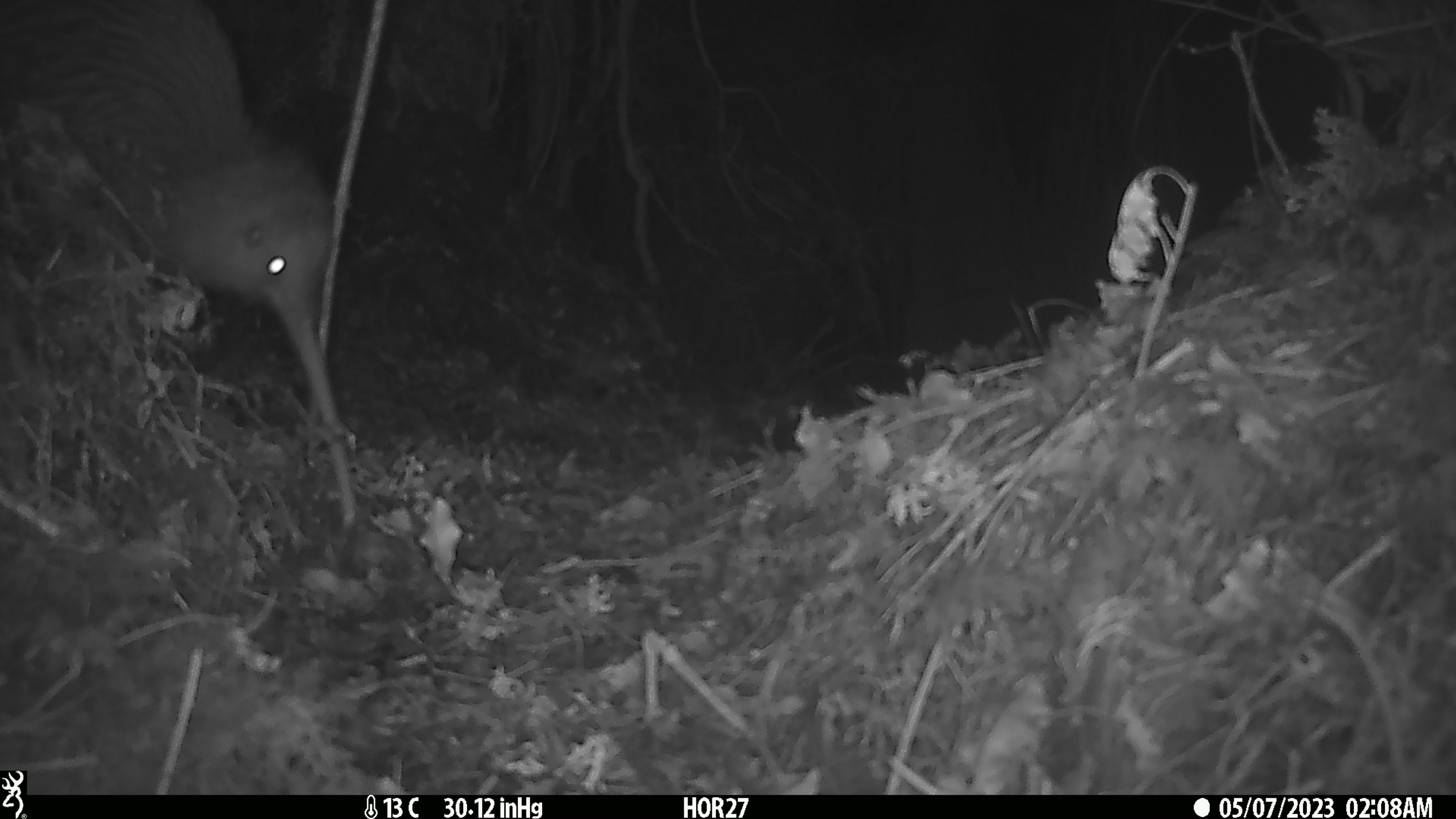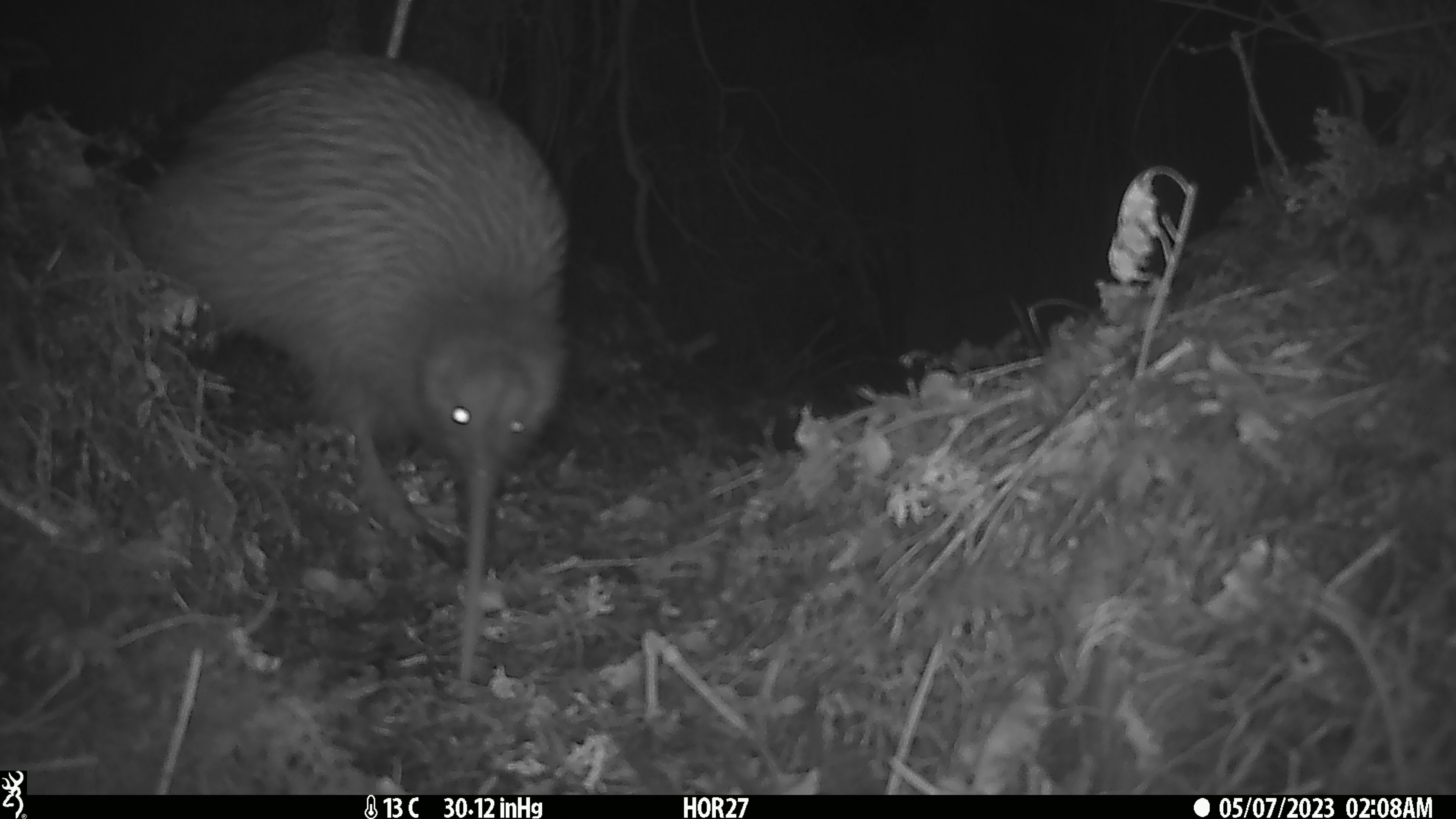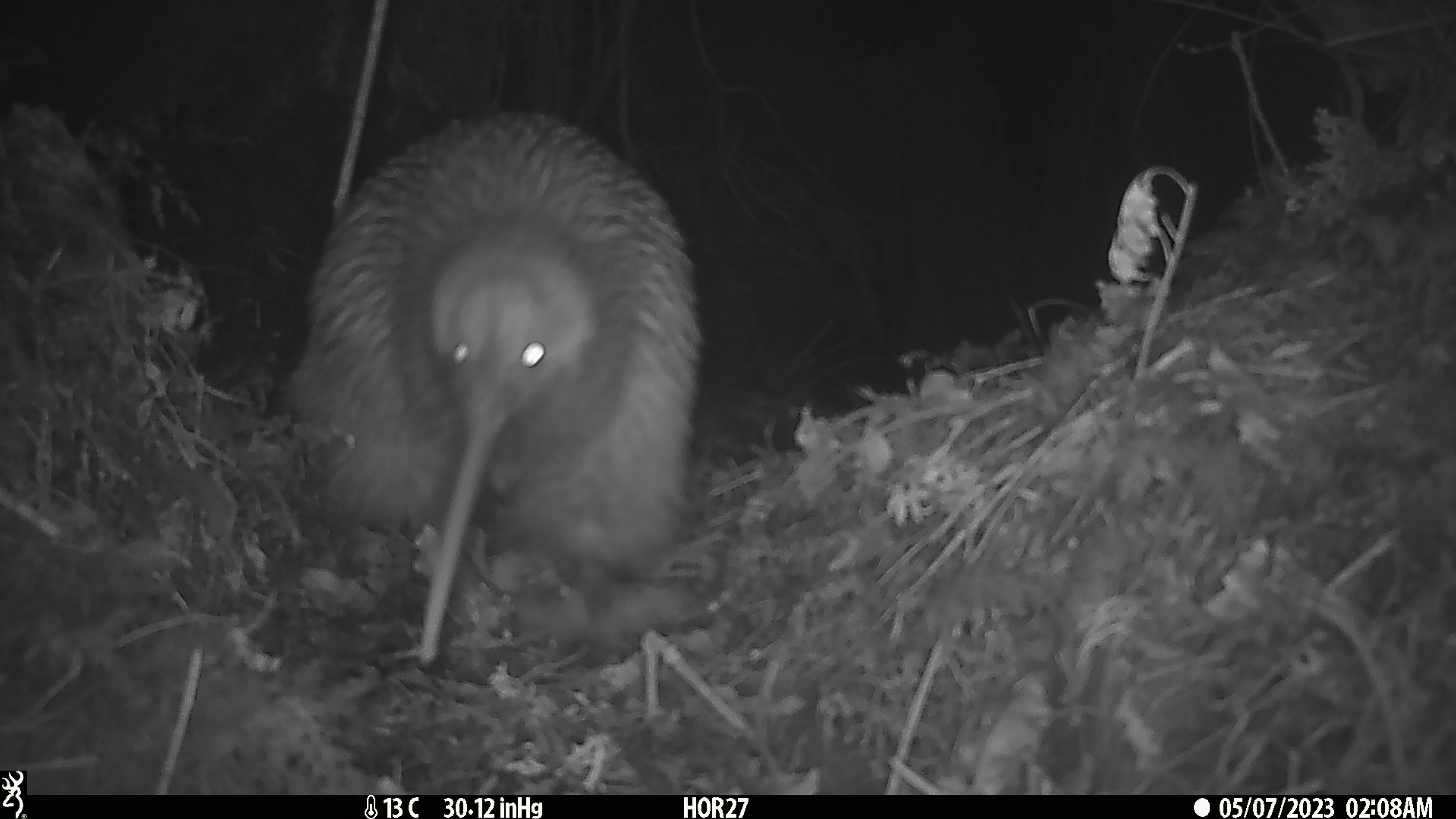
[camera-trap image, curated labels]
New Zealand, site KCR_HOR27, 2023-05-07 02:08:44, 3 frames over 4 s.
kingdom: Animalia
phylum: Chordata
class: Aves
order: Apterygiformes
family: Apterygidae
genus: Apteryx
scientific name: Apteryx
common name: kiwi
Kiwi (Apteryx).